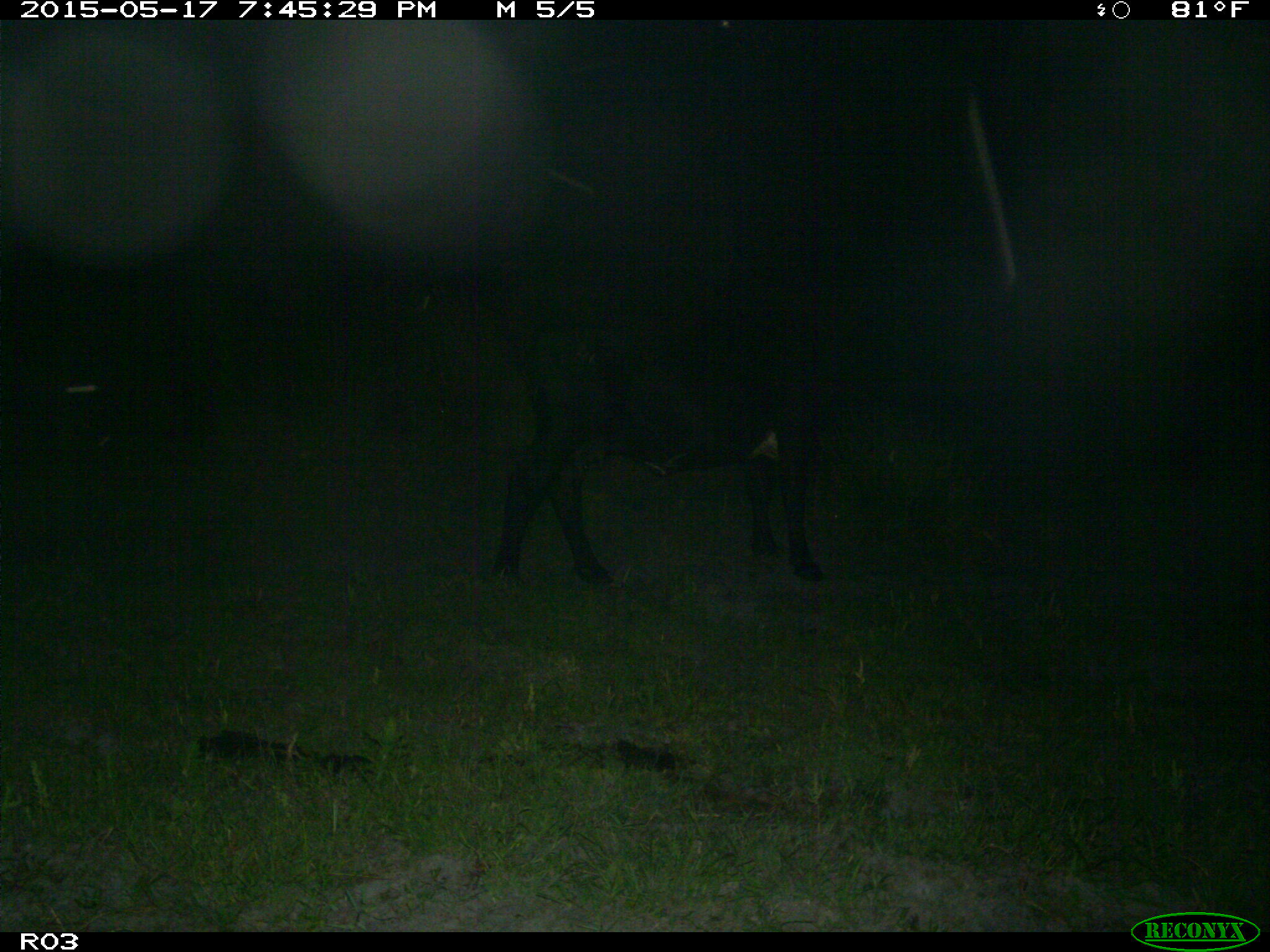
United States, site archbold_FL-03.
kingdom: Animalia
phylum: Chordata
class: Mammalia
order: Artiodactyla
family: Bovidae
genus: Bos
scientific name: Bos taurus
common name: domestic cow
Bos taurus (domestic cow).